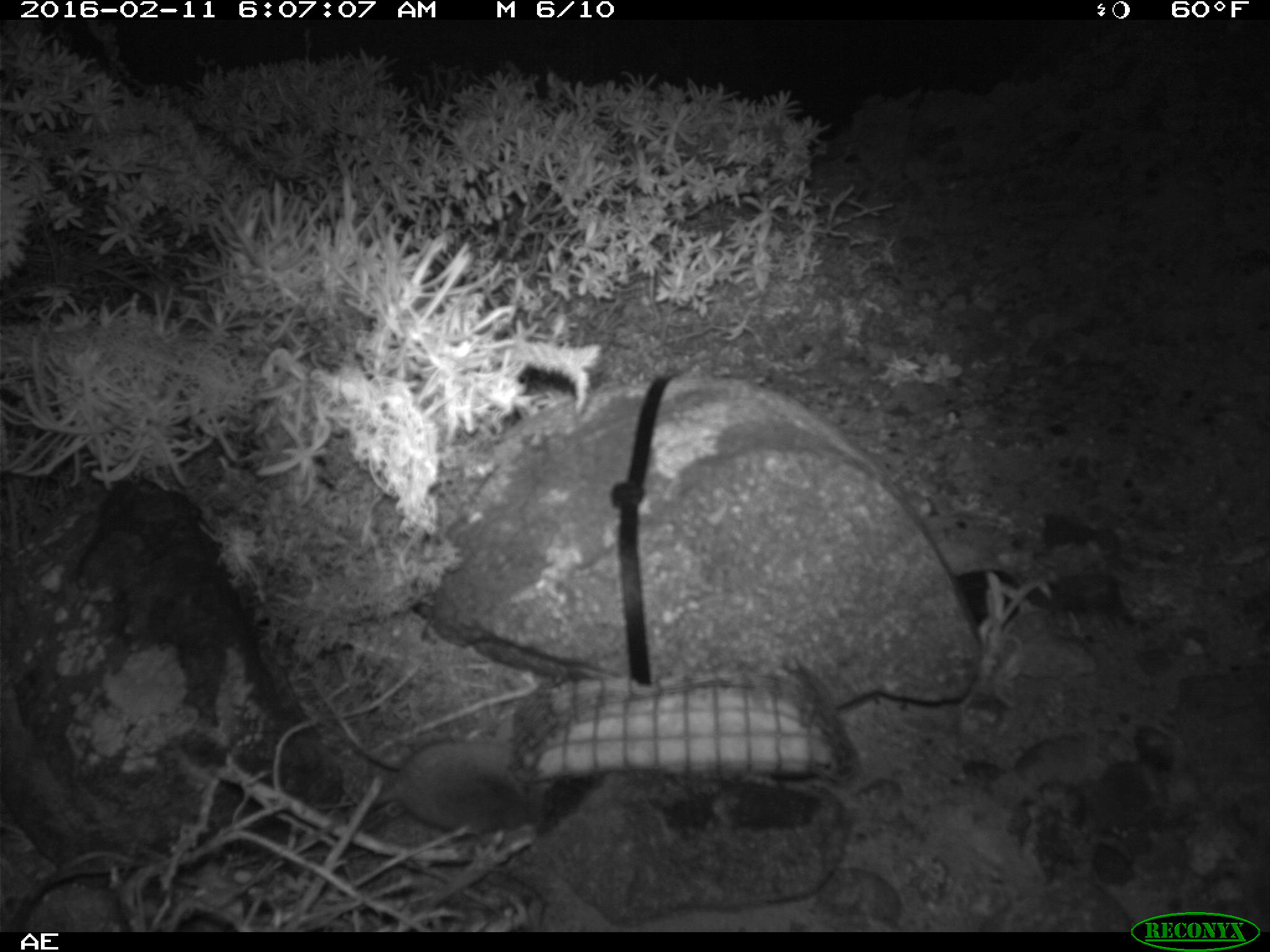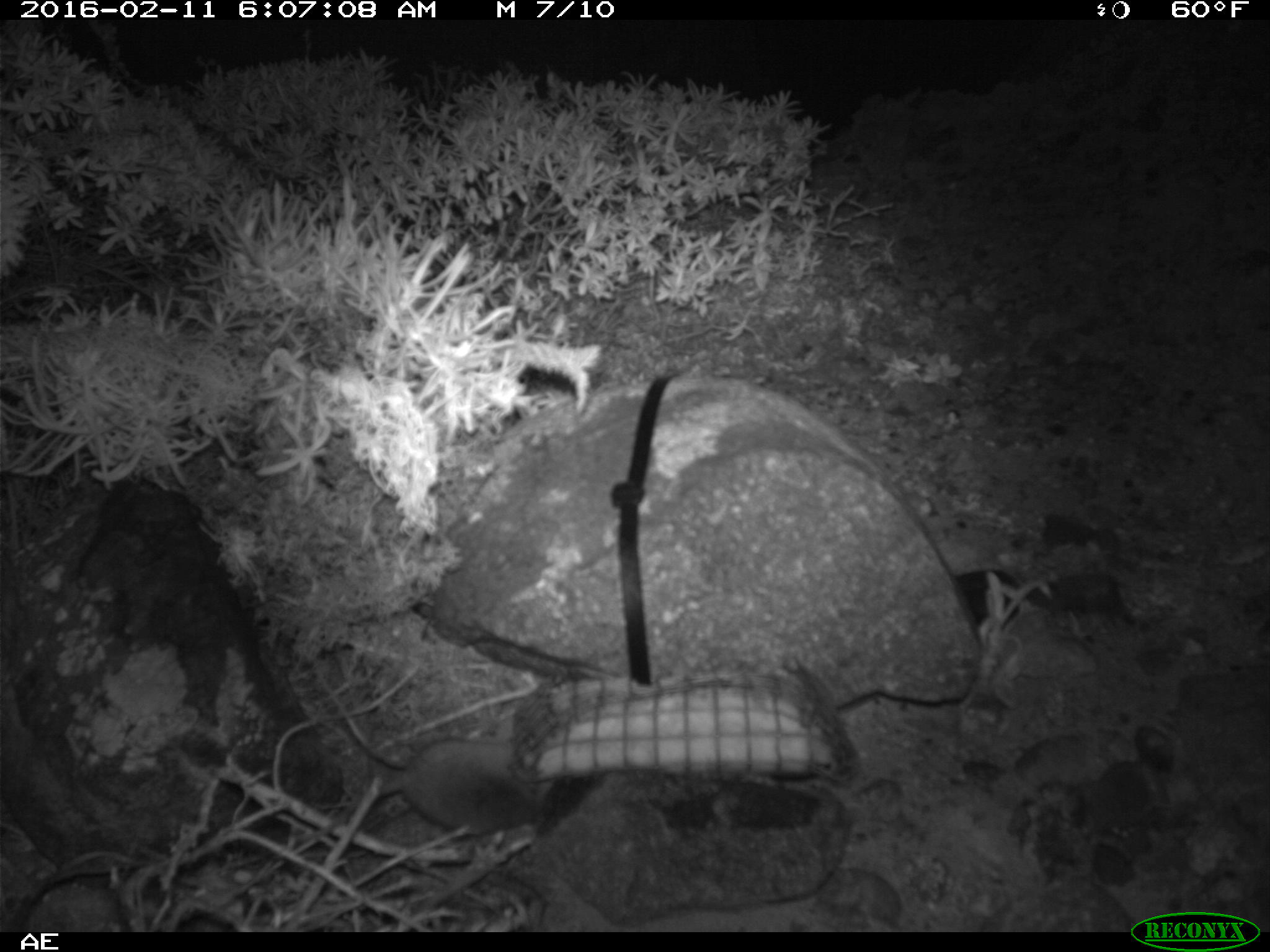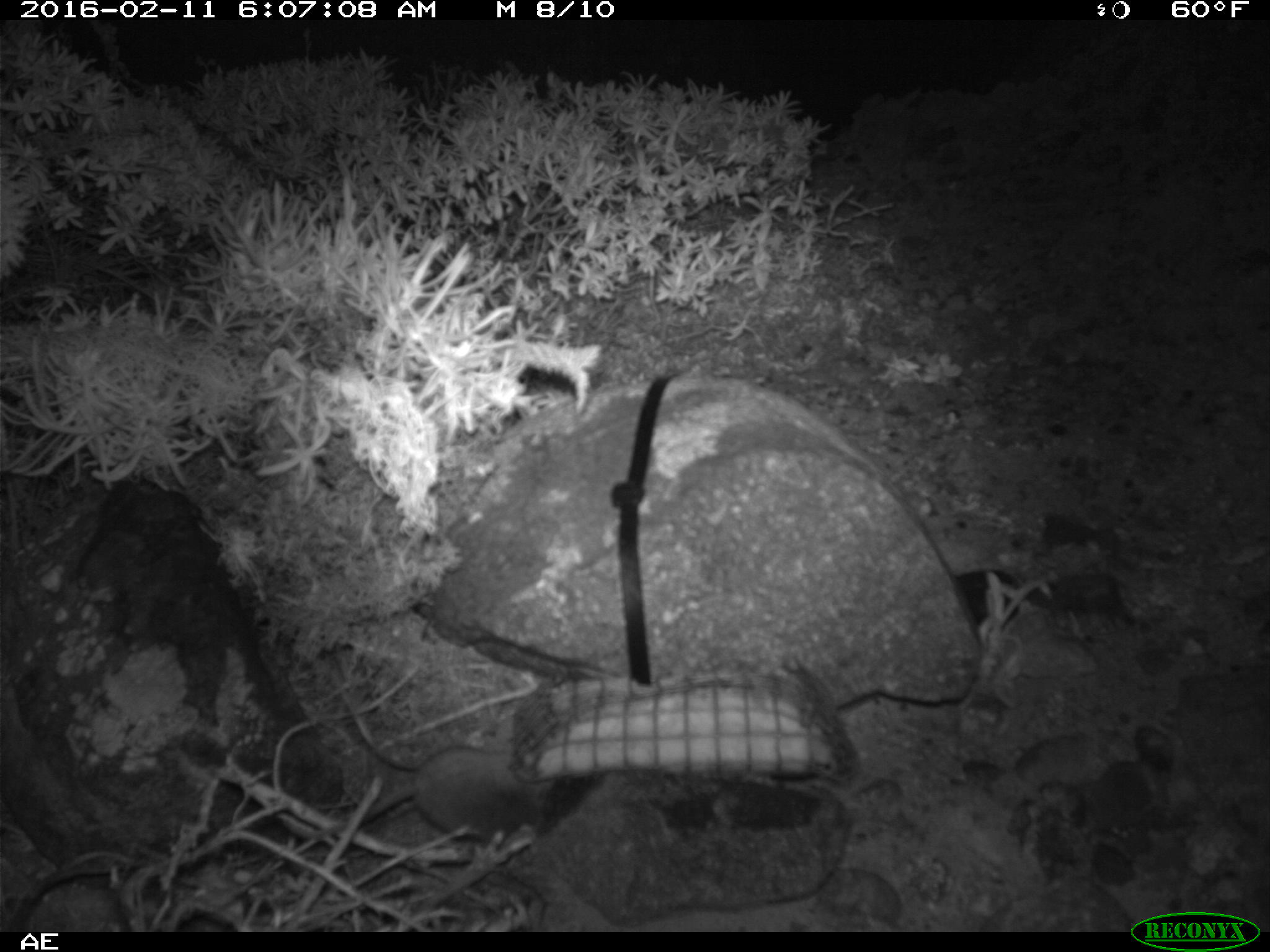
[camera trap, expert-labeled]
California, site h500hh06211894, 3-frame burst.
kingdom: Animalia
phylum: Chordata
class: Mammalia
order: Rodentia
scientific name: Rodentia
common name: rodent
Rodent (Rodentia).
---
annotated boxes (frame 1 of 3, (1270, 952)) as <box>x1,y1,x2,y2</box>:
rodent: <box>311,674,553,842</box>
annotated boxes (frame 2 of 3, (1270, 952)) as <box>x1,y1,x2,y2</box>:
rodent: <box>309,668,546,836</box>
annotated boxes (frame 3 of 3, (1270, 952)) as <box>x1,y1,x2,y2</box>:
rodent: <box>299,749,553,840</box>